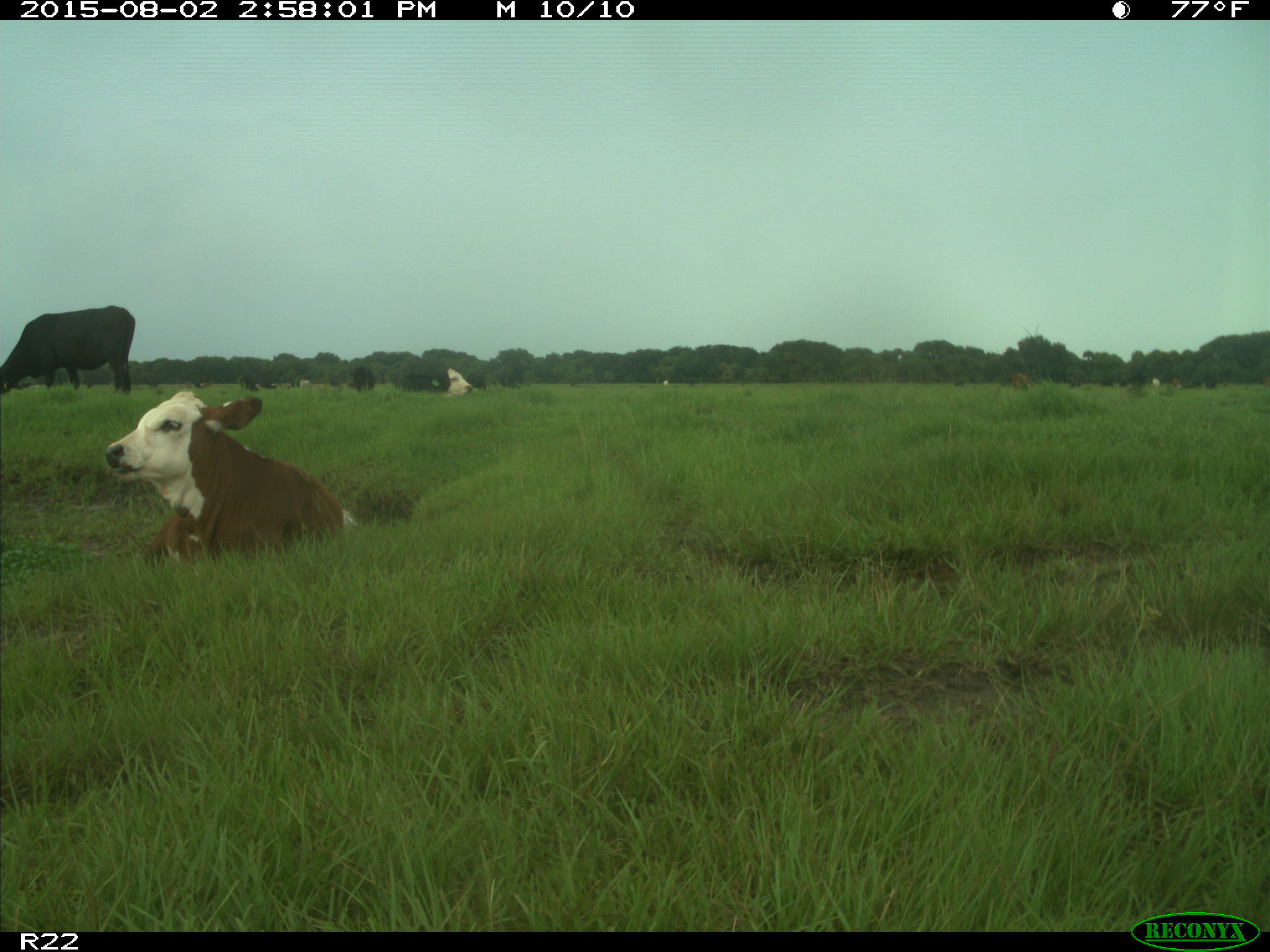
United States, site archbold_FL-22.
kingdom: Animalia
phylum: Chordata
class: Mammalia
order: Artiodactyla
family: Bovidae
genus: Bos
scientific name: Bos taurus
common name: domestic cow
Bos taurus (domestic cow).